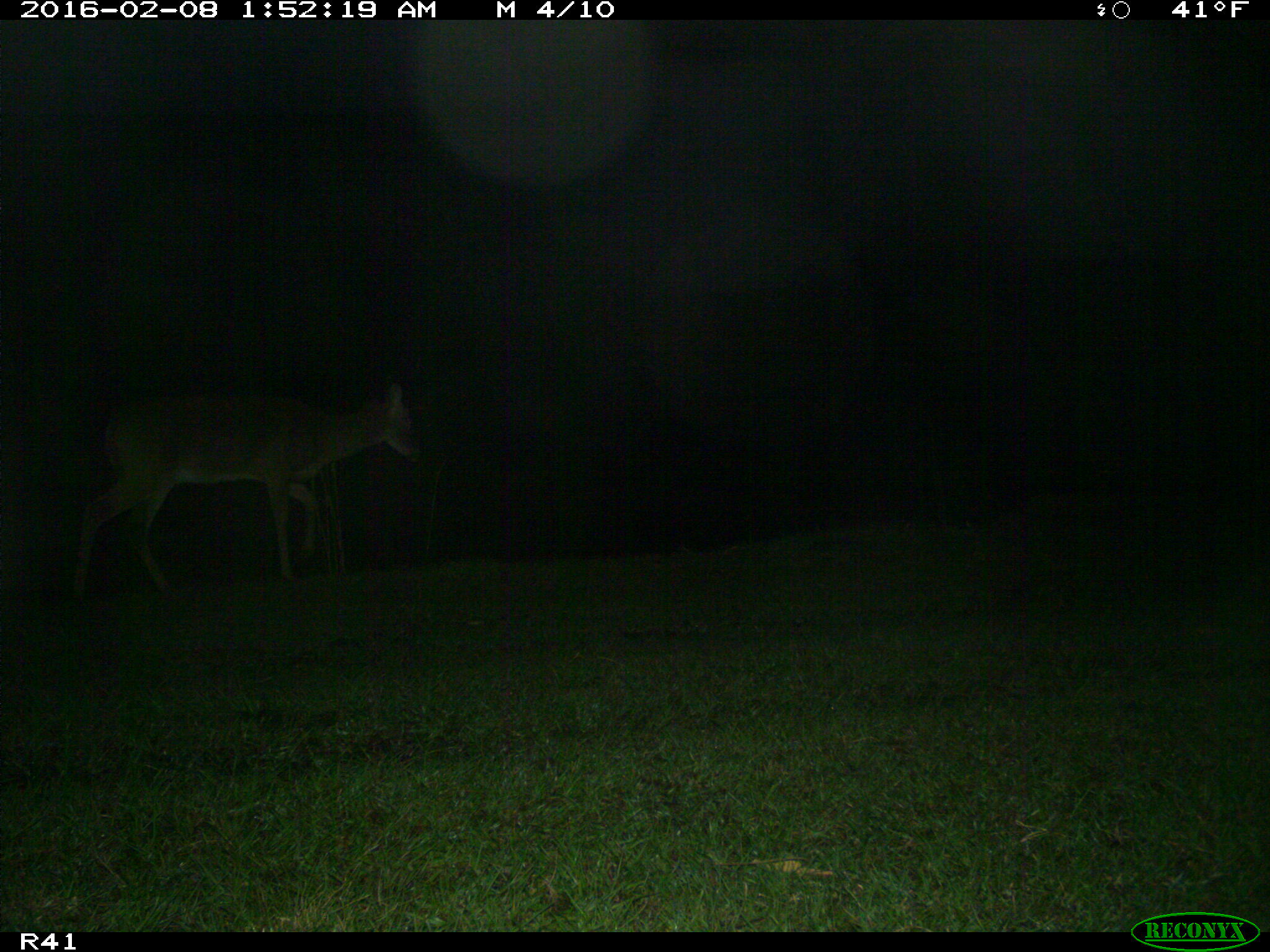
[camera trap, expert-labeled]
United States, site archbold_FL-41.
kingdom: Animalia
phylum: Chordata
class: Mammalia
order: Artiodactyla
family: Cervidae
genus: Odocoileus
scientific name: Odocoileus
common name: deer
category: unidentified deer